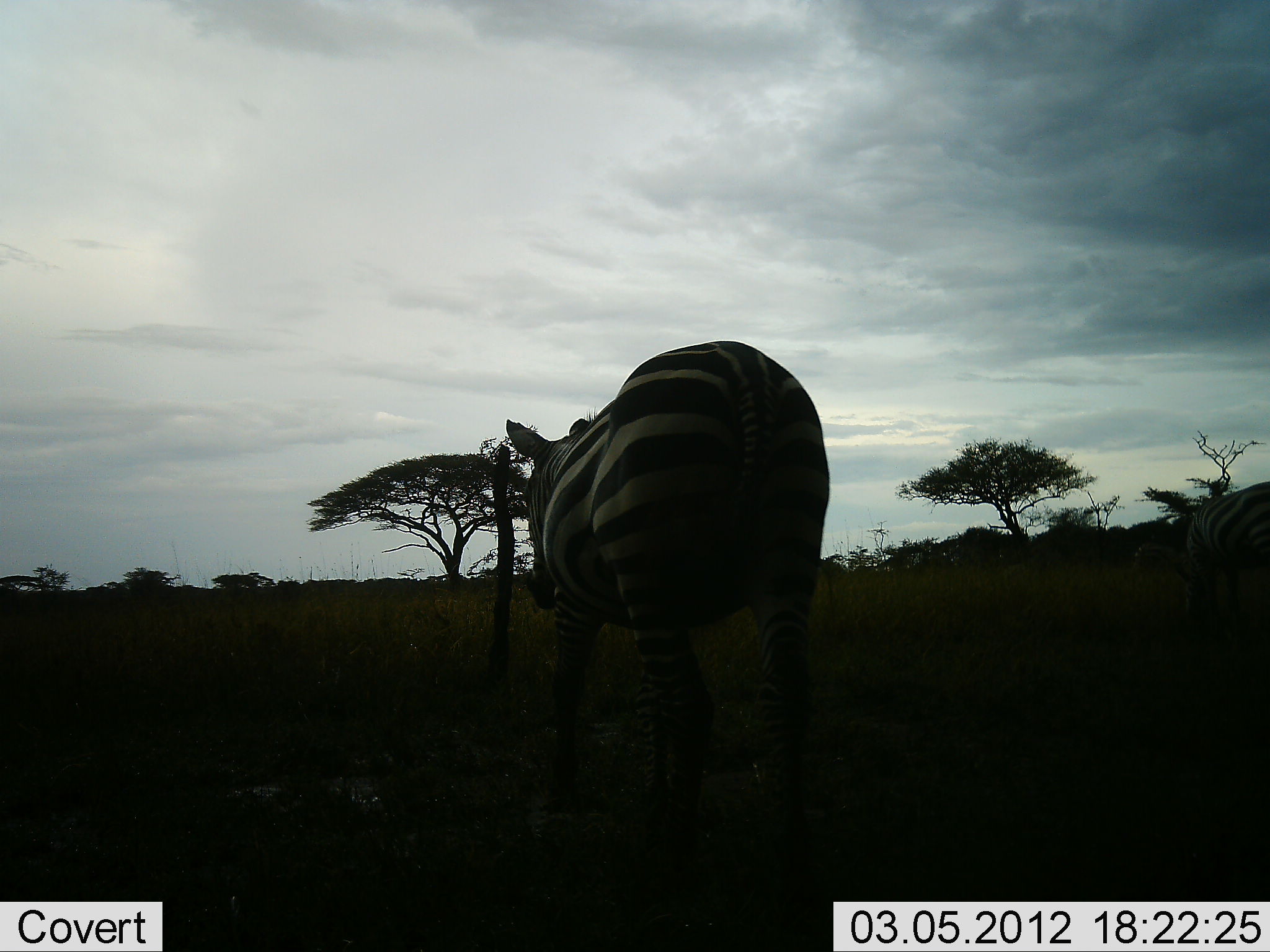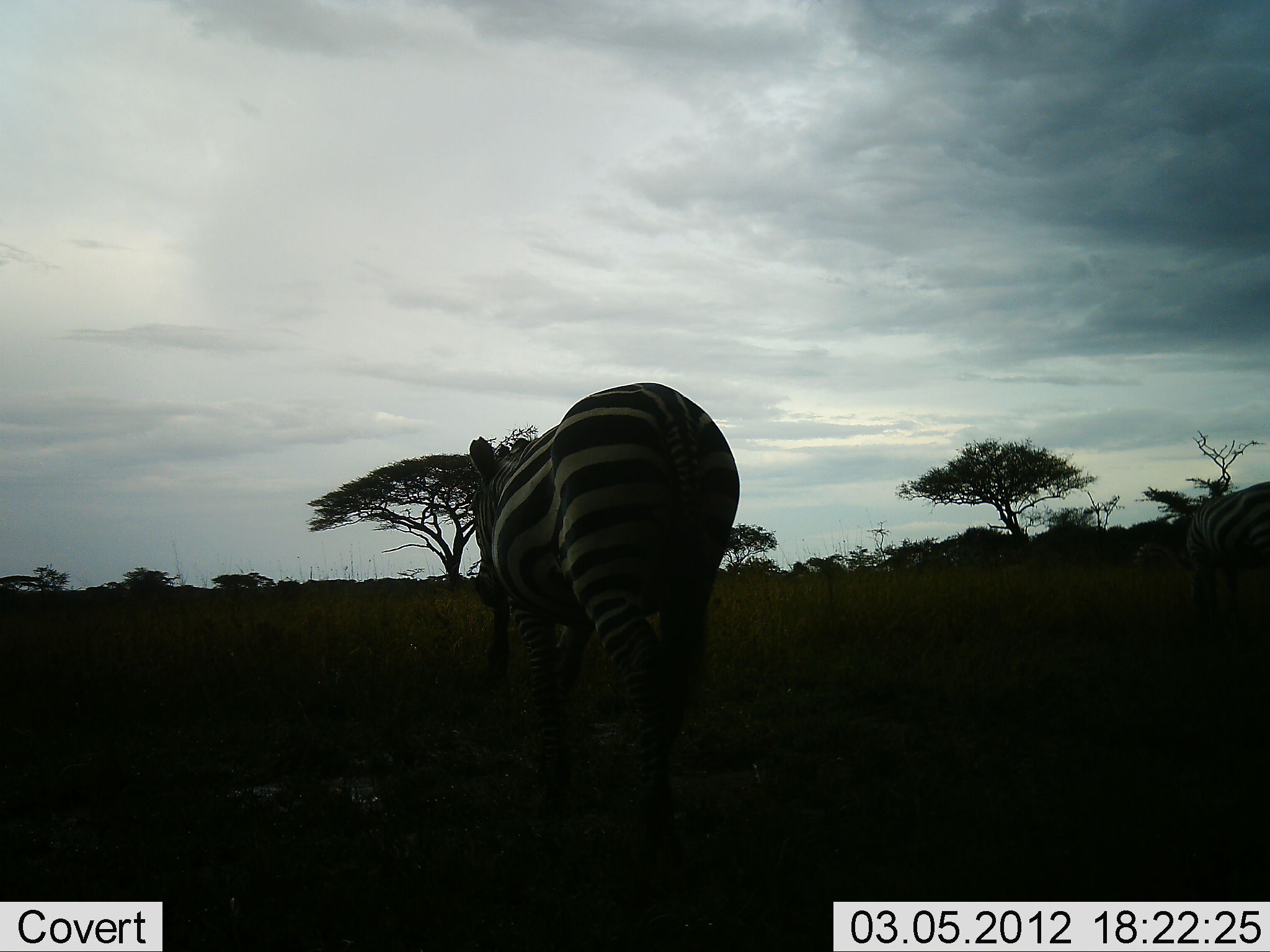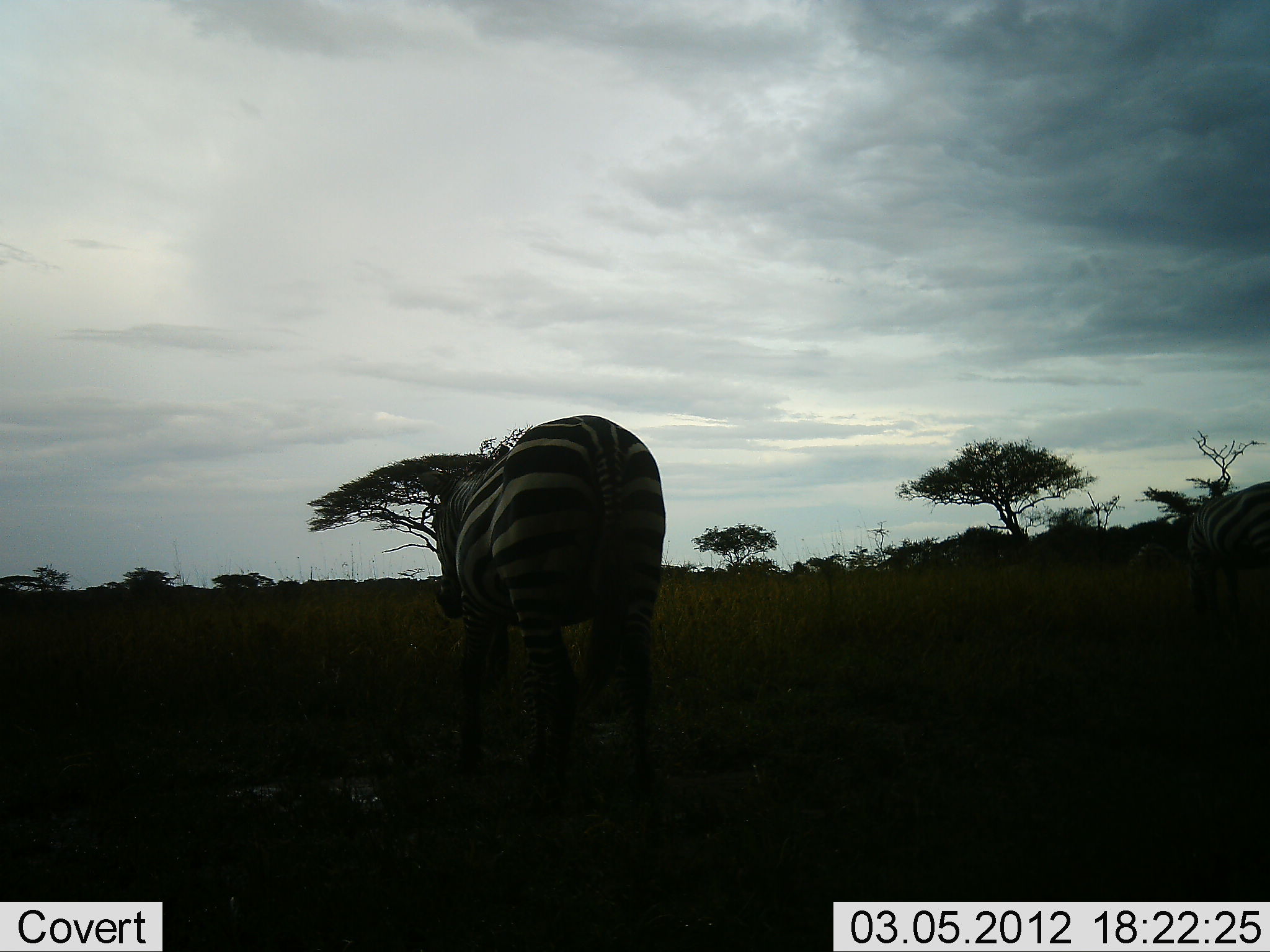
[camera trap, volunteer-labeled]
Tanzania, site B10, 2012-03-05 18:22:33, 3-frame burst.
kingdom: Animalia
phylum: Chordata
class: Mammalia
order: Perissodactyla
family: Equidae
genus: Equus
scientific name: Equus quagga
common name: plains zebra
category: zebra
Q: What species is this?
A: Zebra (plains zebra) (Equus quagga).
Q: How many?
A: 2.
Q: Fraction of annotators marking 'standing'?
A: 35%.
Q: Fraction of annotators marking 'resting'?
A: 0%.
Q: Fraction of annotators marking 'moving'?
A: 83%.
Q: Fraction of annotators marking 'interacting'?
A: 0%.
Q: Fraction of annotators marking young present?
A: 0%.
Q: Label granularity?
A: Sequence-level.